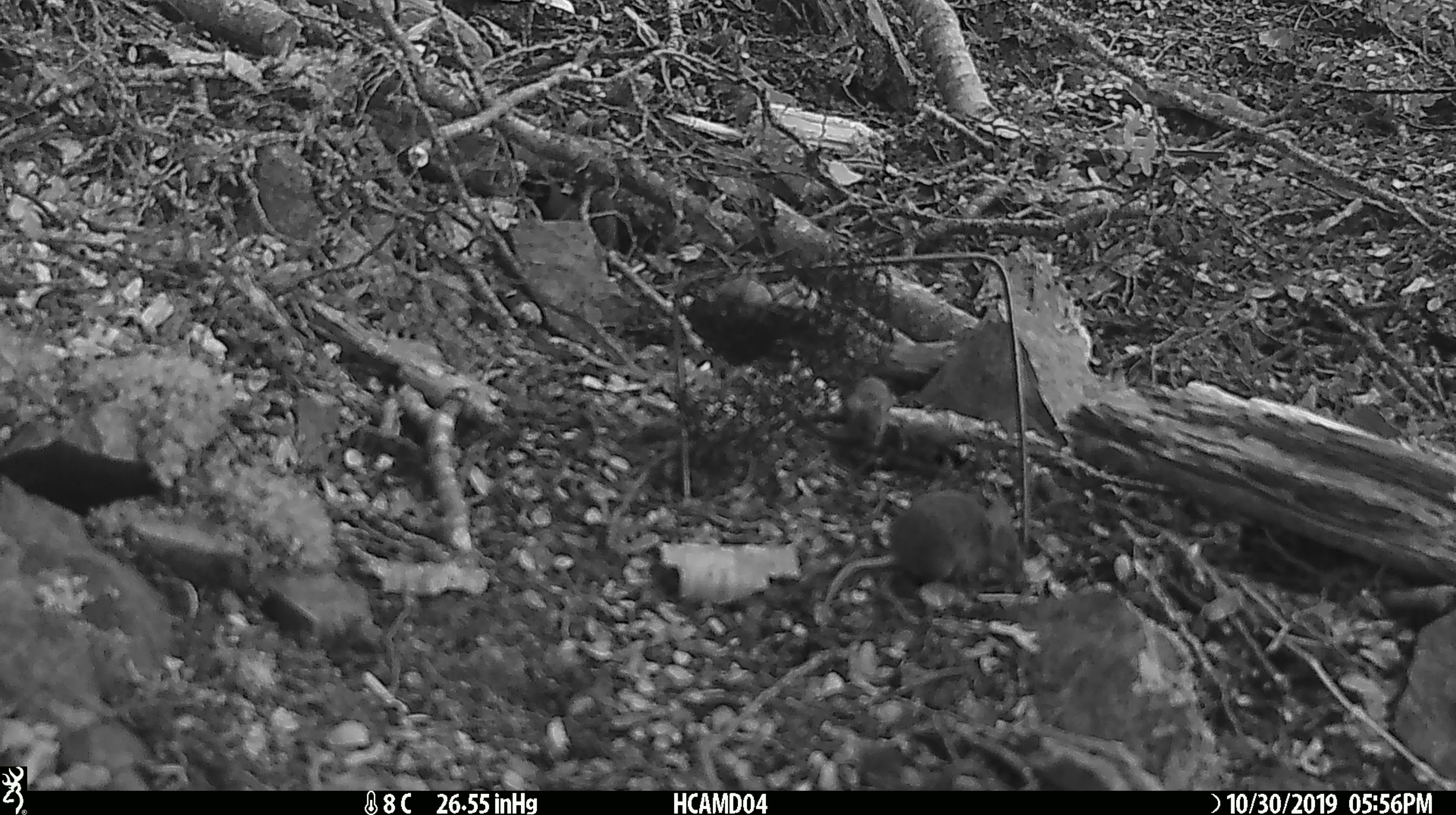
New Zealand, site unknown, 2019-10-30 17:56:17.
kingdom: Animalia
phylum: Chordata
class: Mammalia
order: Rodentia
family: Muridae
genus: Mus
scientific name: Mus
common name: mouse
Mouse (Mus).